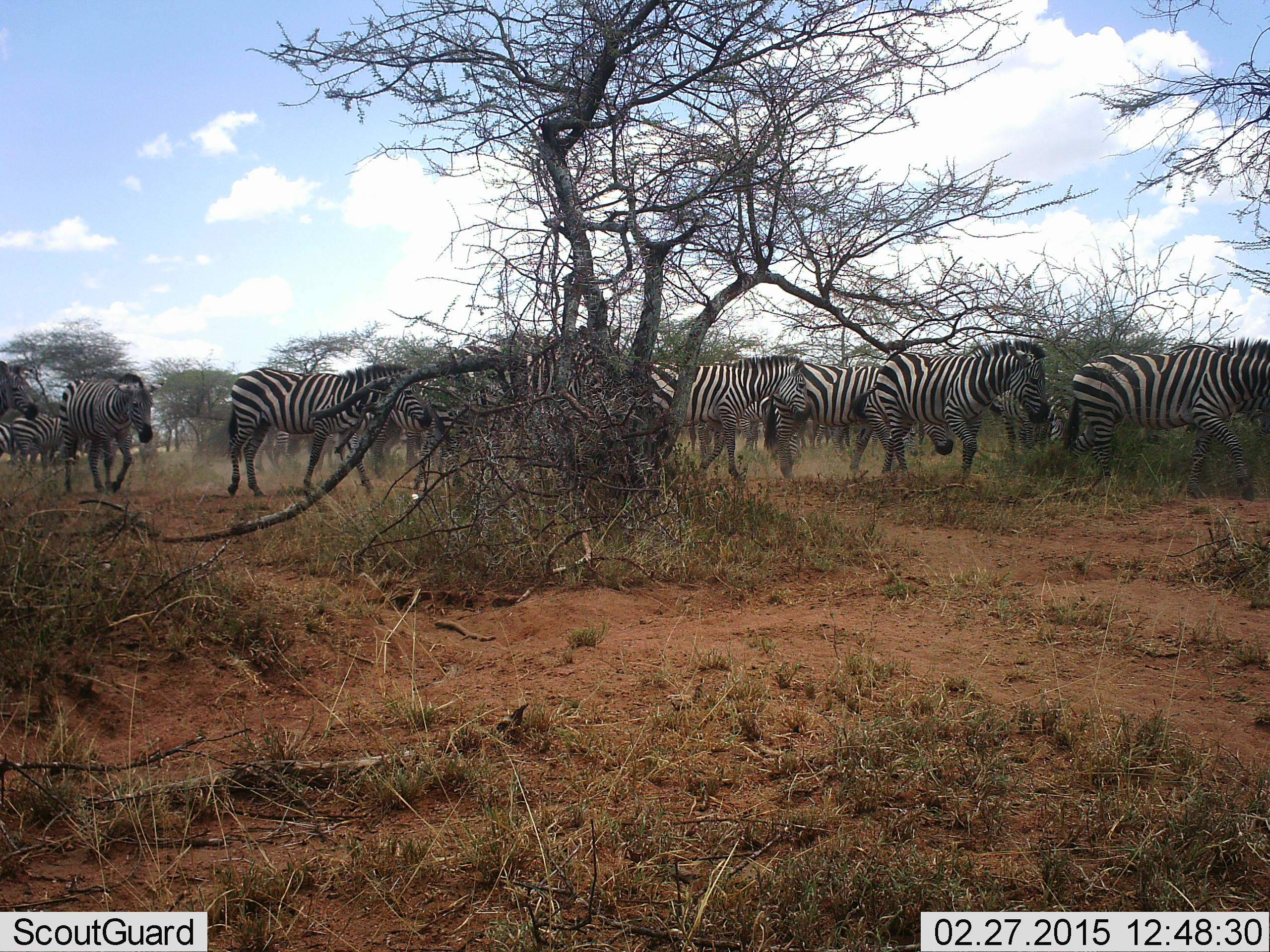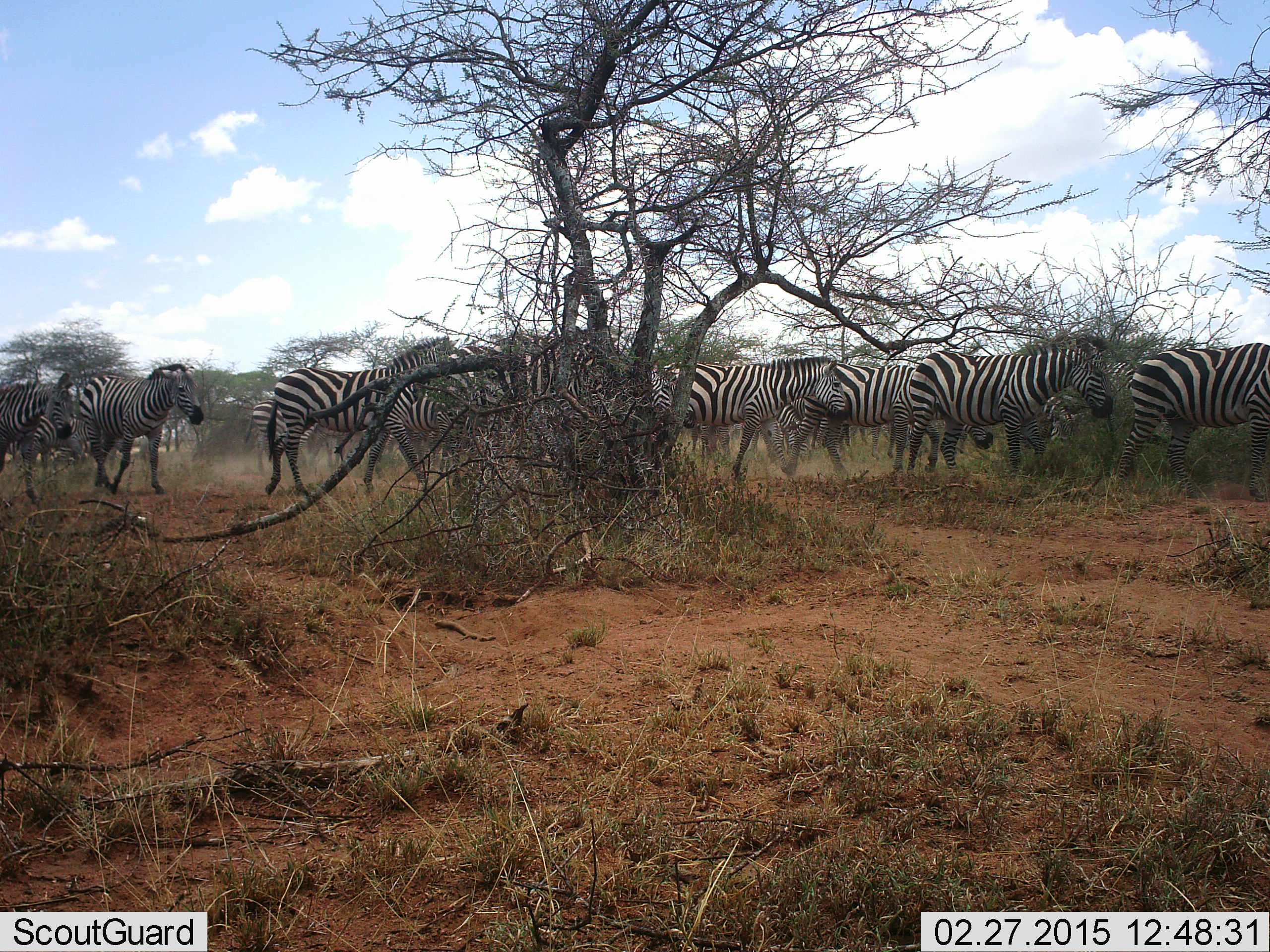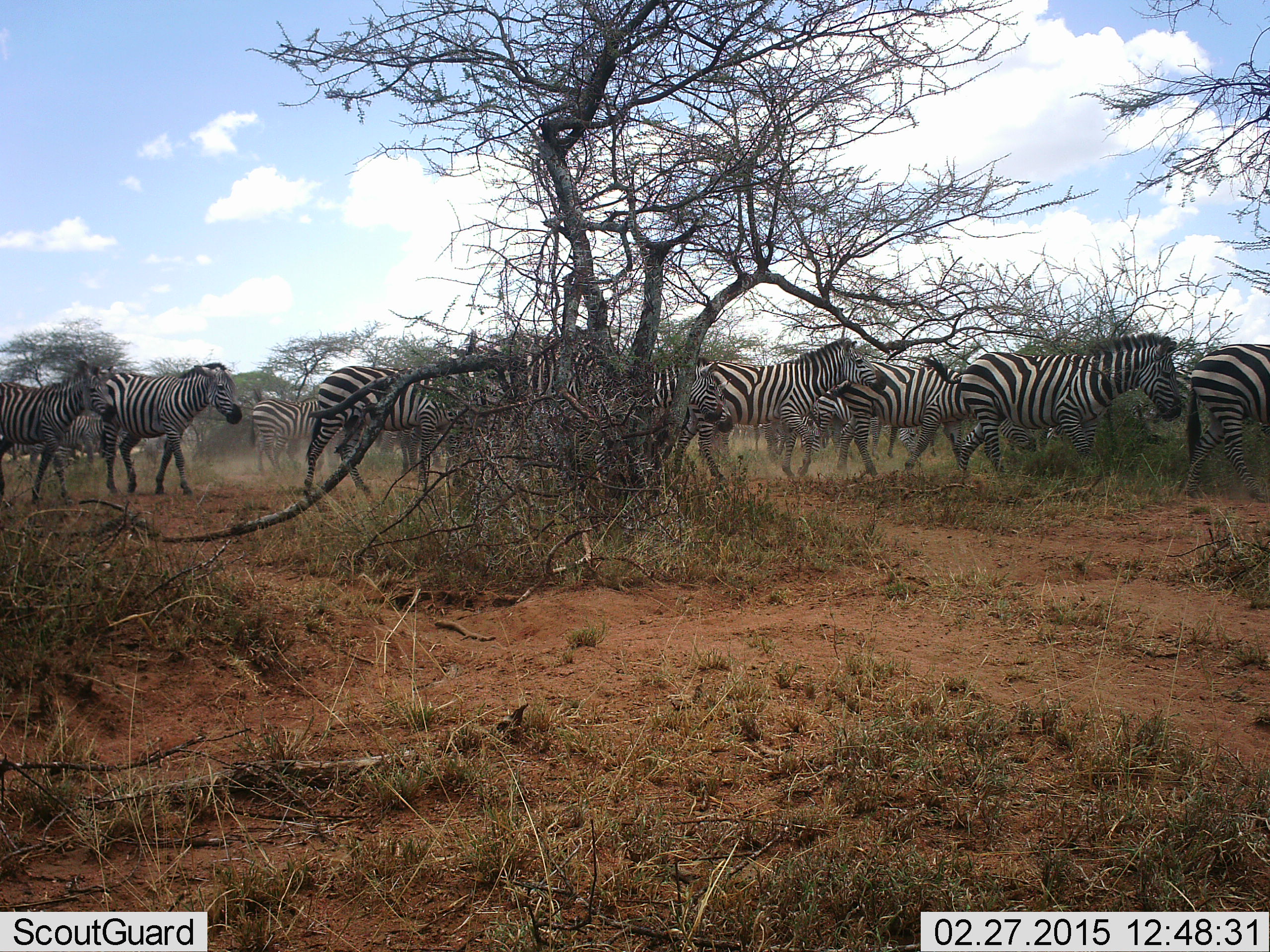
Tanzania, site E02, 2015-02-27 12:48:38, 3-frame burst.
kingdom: Animalia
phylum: Chordata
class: Mammalia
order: Perissodactyla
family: Equidae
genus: Equus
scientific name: Equus quagga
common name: plains zebra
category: zebra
Zebra (plains zebra) (Equus quagga), count 11-50. Behavior (volunteer vote fractions): standing 10%, resting 0%, moving 100%, interacting 10%. Young present (vote fraction): 0%. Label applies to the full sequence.